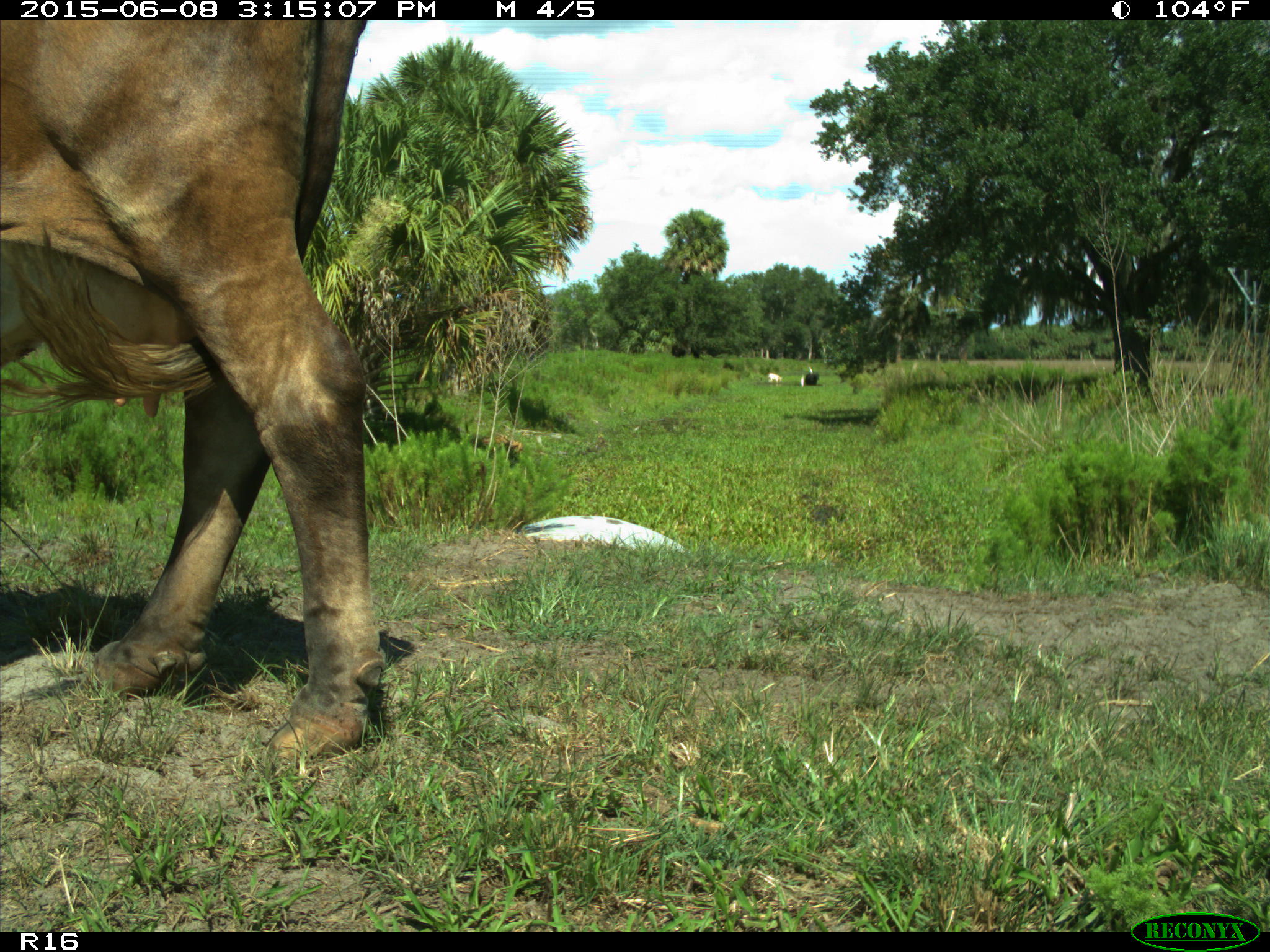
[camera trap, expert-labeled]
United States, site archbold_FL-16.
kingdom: Animalia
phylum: Chordata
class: Mammalia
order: Artiodactyla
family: Bovidae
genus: Bos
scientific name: Bos taurus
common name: domestic cow